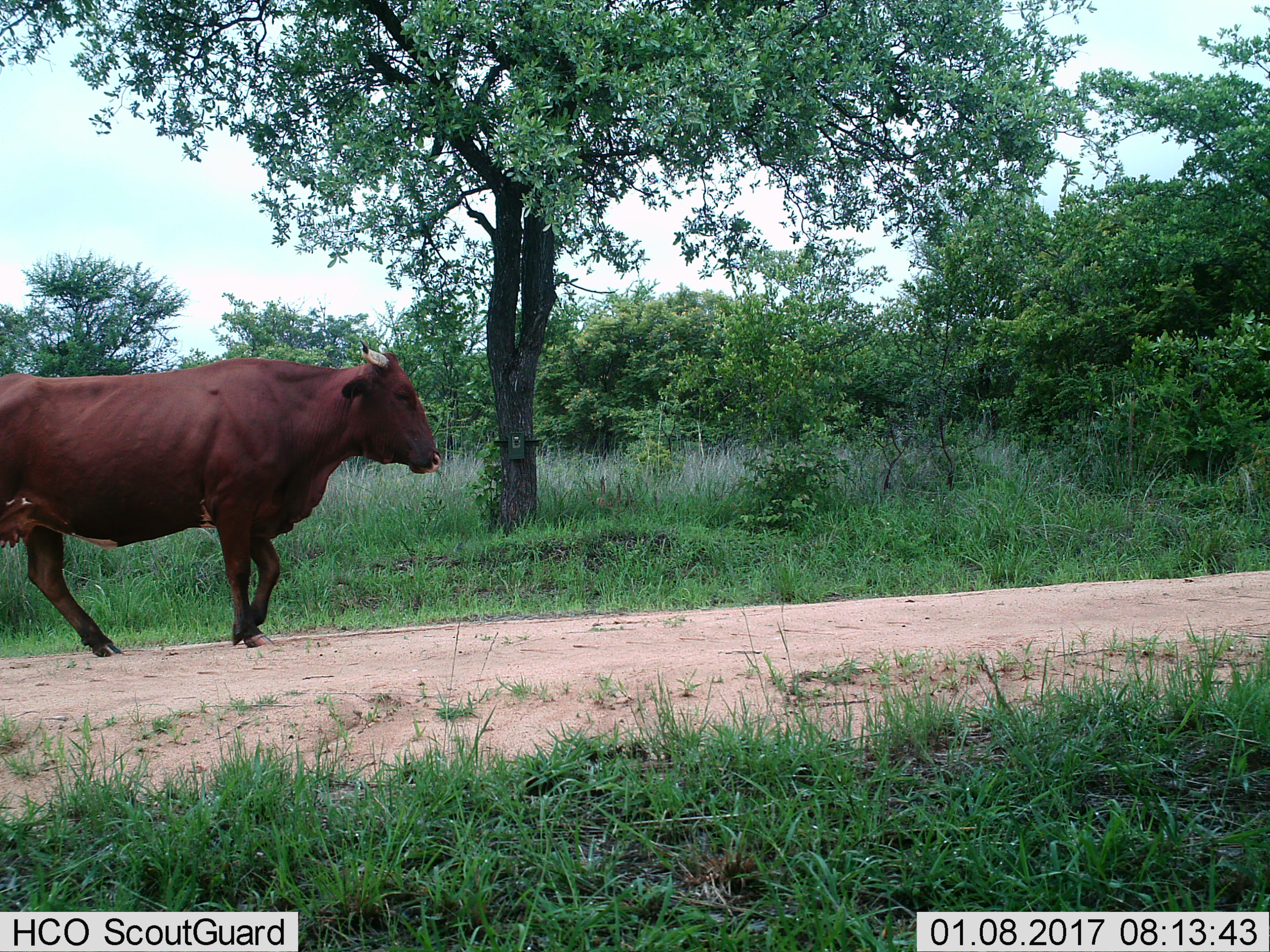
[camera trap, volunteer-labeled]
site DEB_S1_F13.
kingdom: Animalia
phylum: Chordata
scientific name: Vertebrata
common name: domestic animal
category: domesticanimal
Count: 1.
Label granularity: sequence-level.